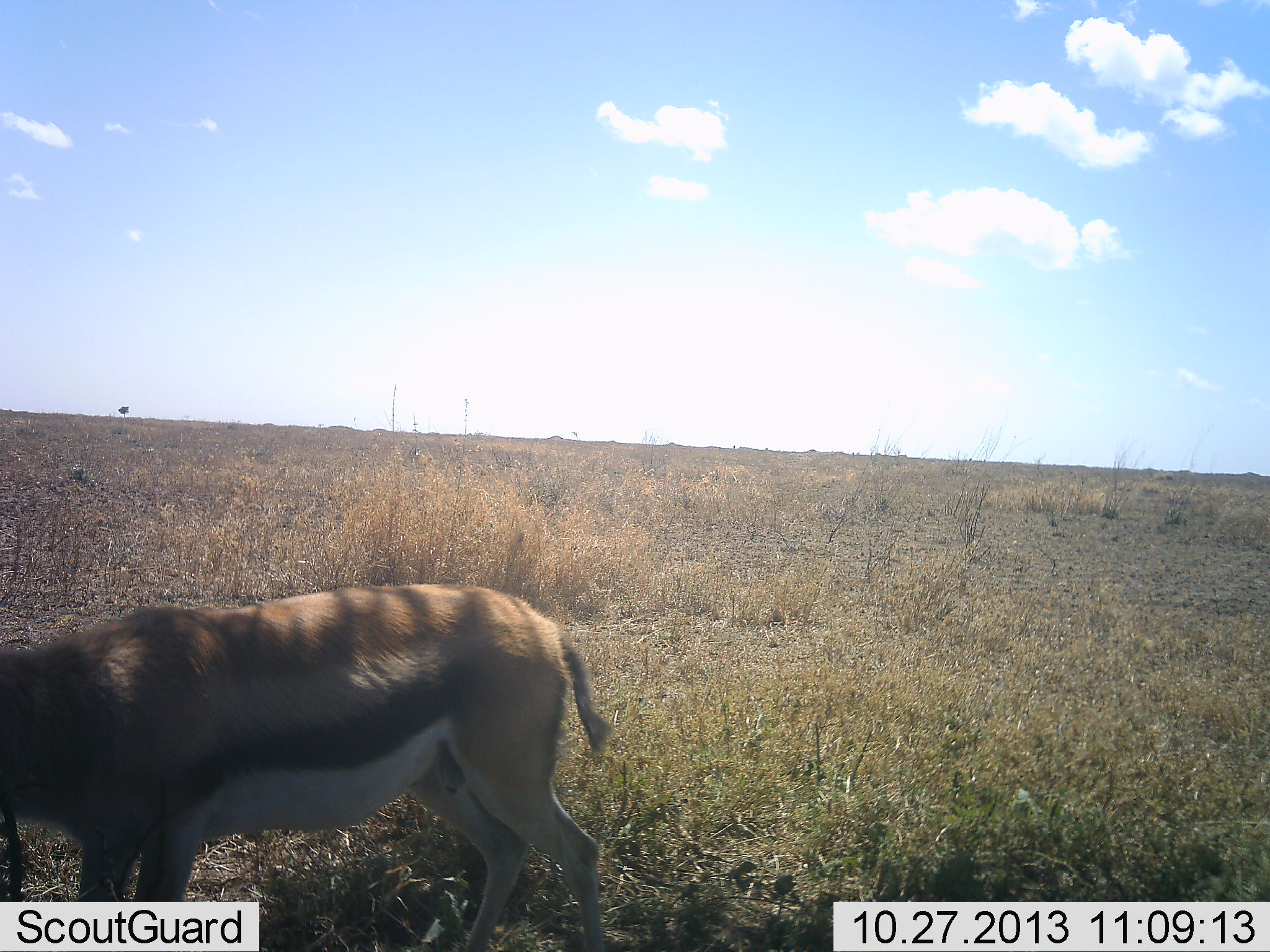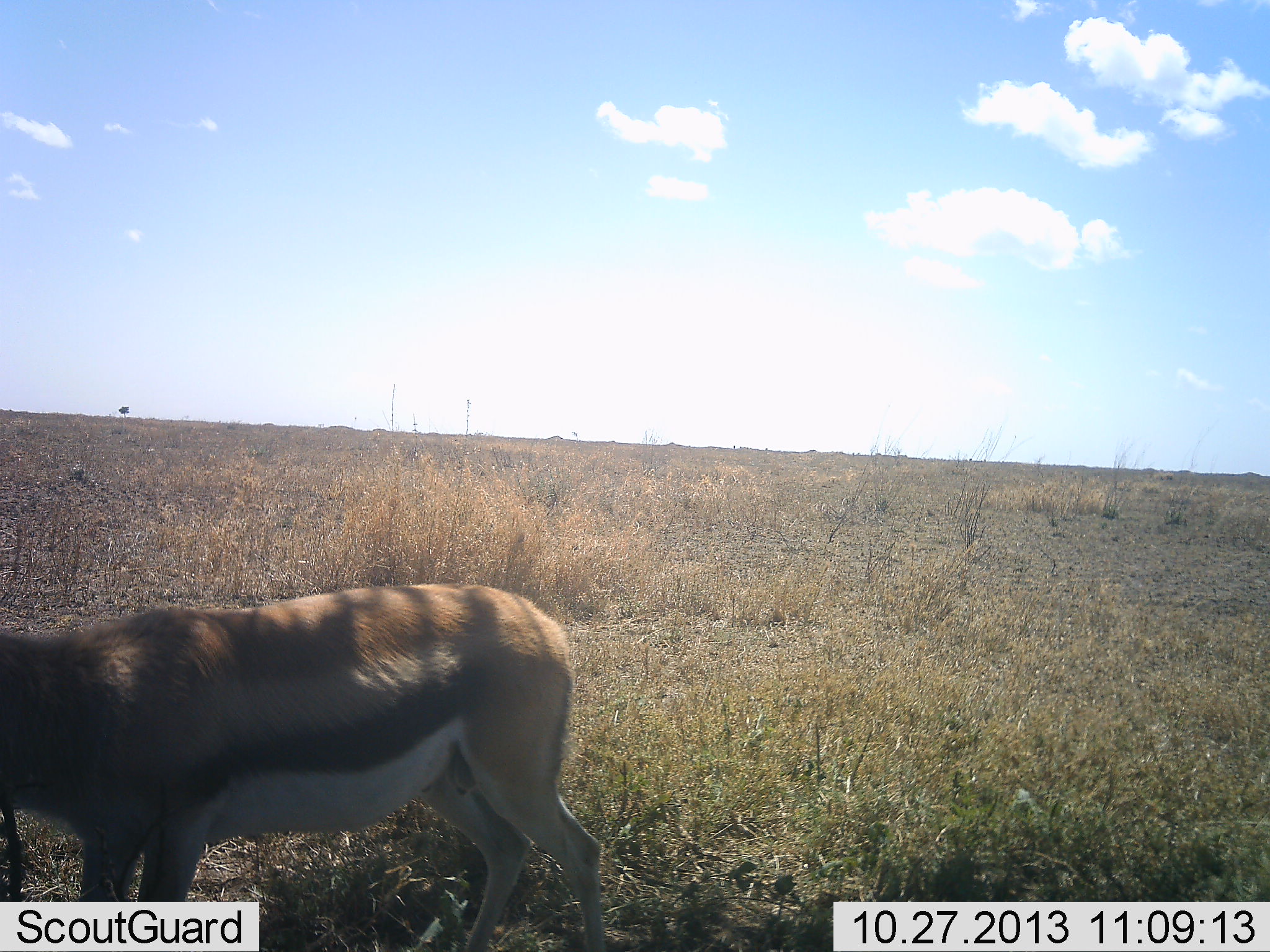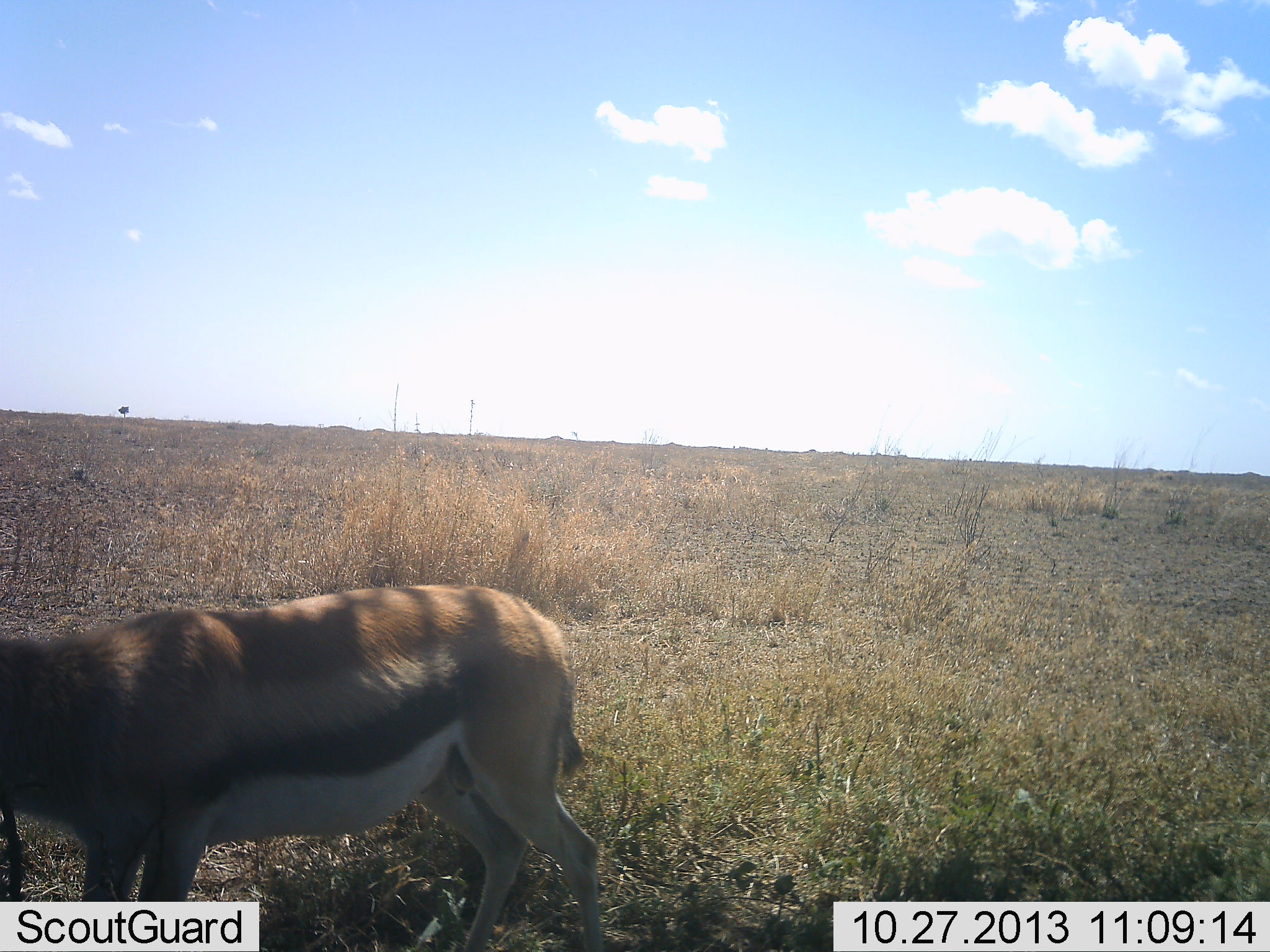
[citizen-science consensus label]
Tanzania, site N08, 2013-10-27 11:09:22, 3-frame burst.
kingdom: Animalia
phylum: Chordata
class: Mammalia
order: Artiodactyla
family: Bovidae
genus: Eudorcas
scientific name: Eudorcas thomsonii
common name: thomson's gazelle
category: gazellethomsons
Gazellethomsons (thomson's gazelle) (Eudorcas thomsonii), count 1. Behavior (volunteer vote fractions): standing 67%, resting 0%, moving 11%, interacting 0%. Young present (vote fraction): 4%. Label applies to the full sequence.